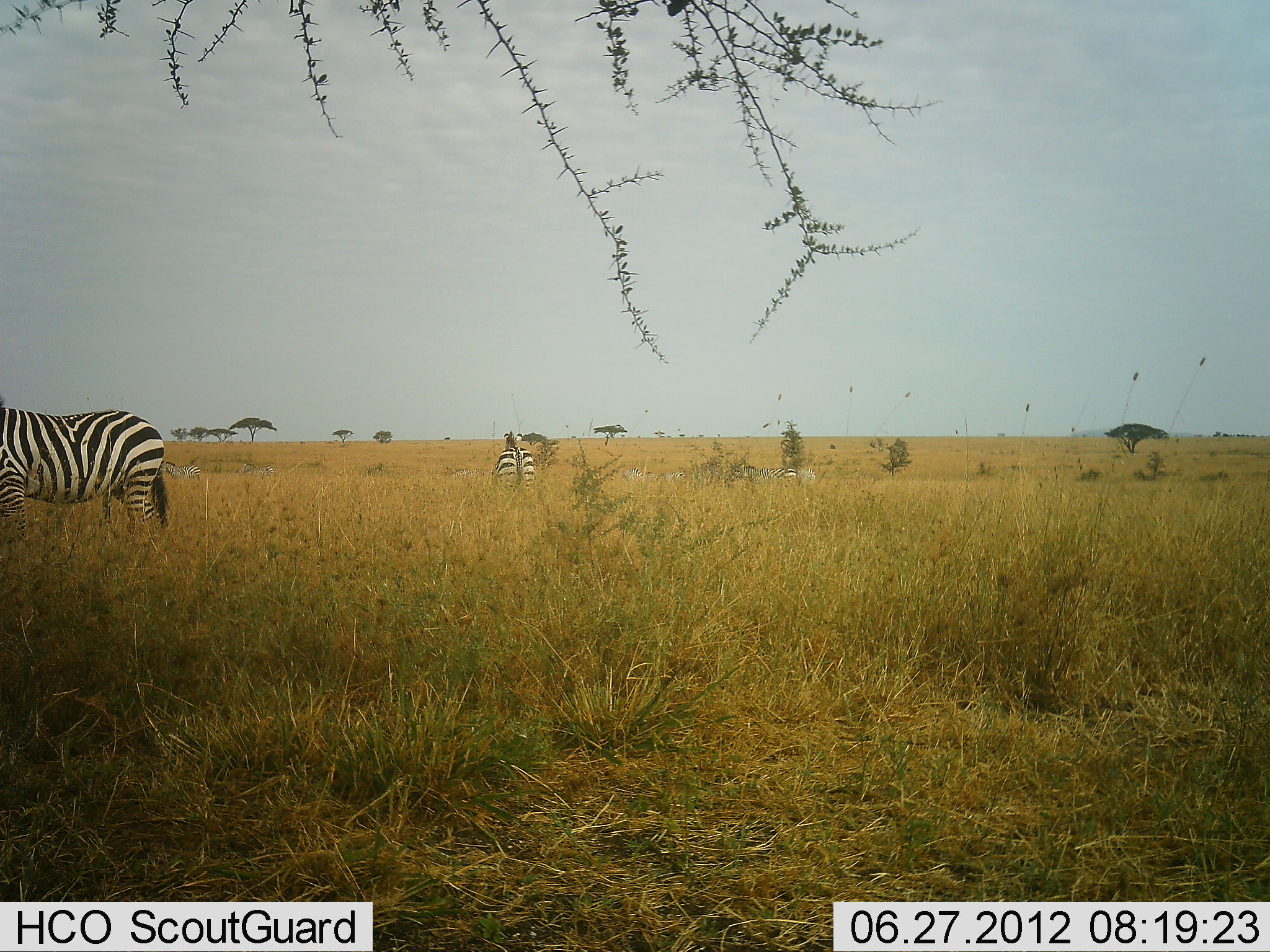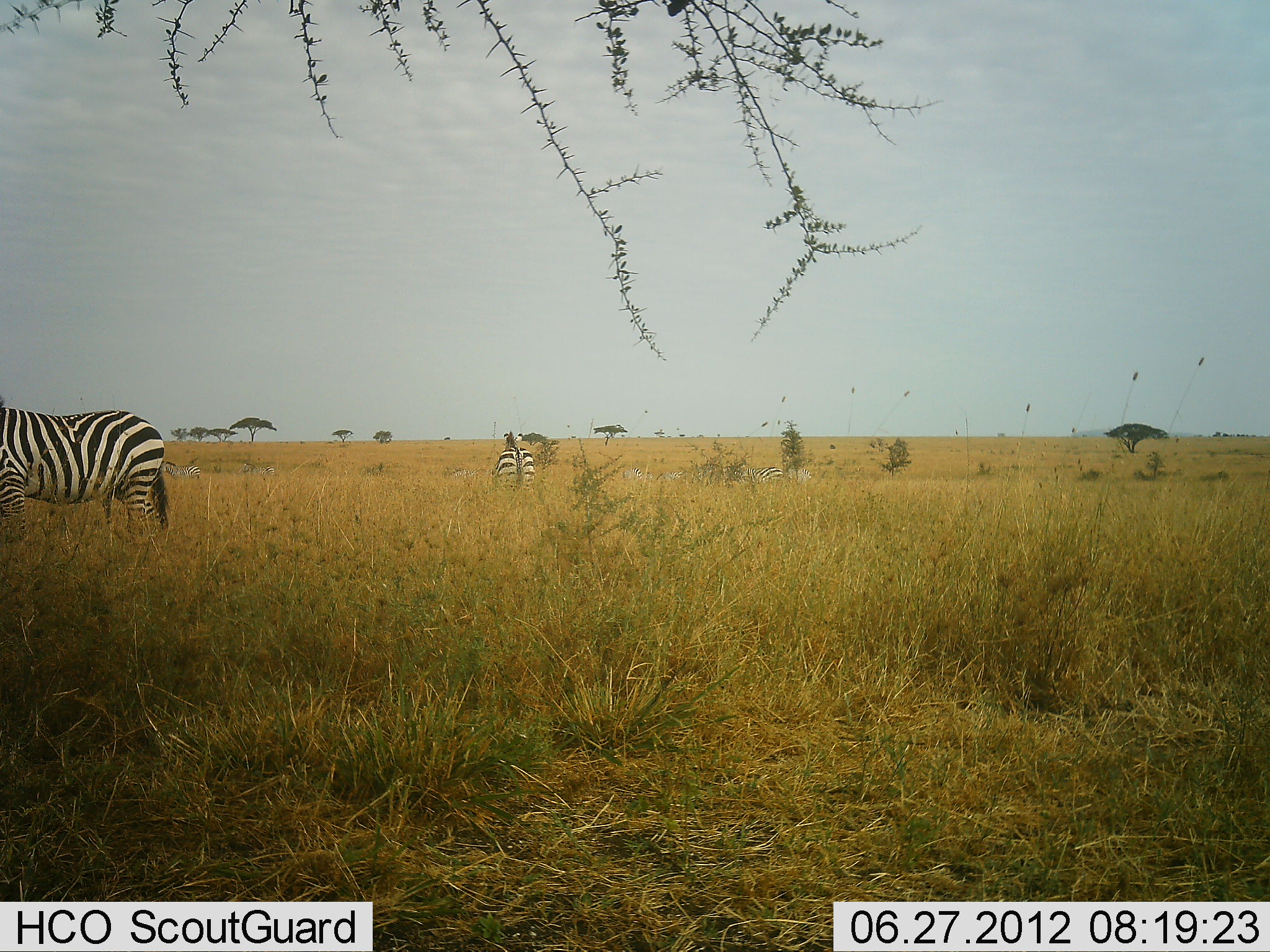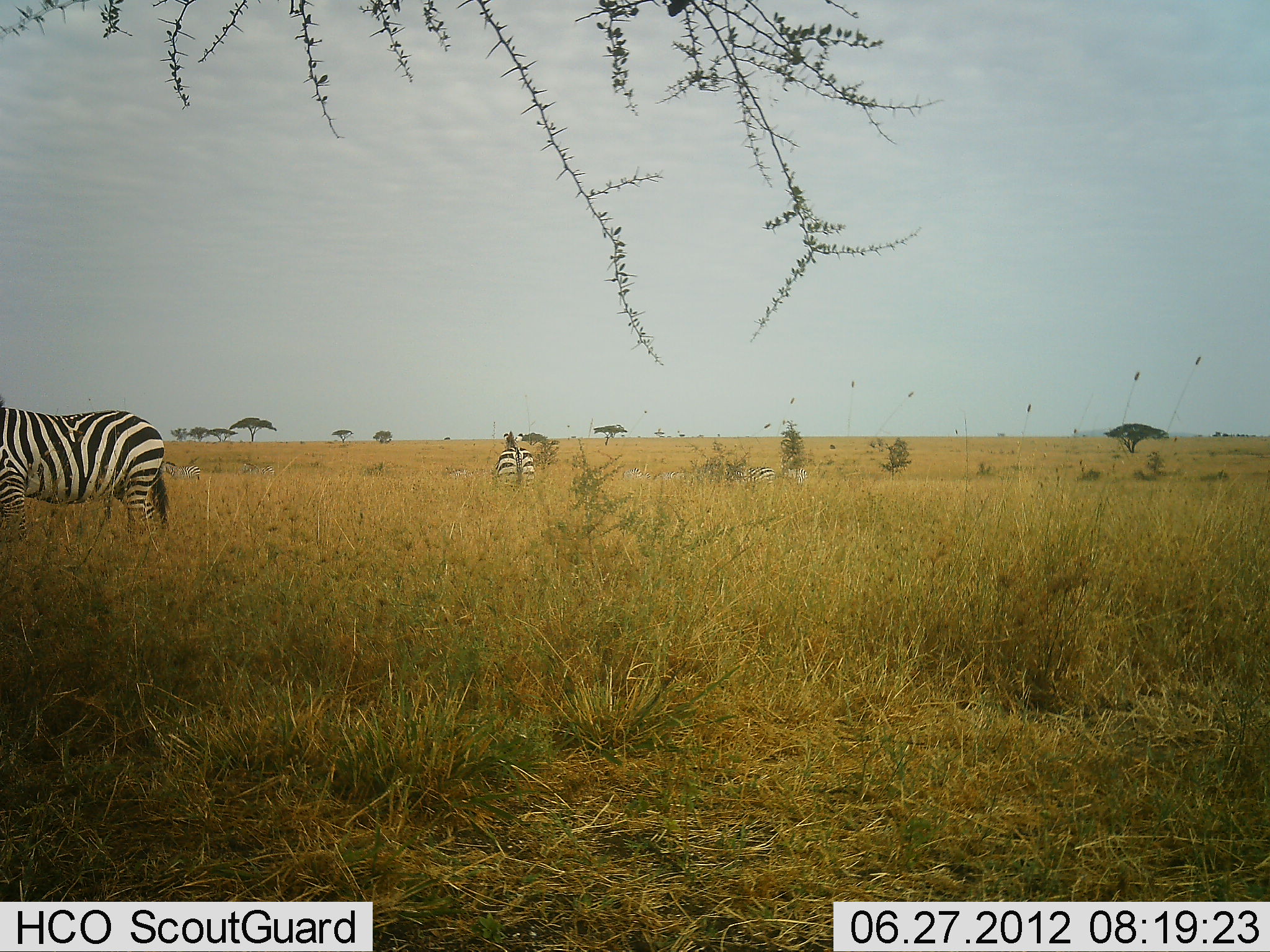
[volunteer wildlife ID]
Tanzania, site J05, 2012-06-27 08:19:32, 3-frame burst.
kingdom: Animalia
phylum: Chordata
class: Mammalia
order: Perissodactyla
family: Equidae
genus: Equus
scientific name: Equus quagga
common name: plains zebra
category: zebra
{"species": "zebra (plains zebra) (Equus quagga)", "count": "4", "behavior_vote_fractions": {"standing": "100%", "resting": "10%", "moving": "50%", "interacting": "0%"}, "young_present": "0%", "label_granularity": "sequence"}